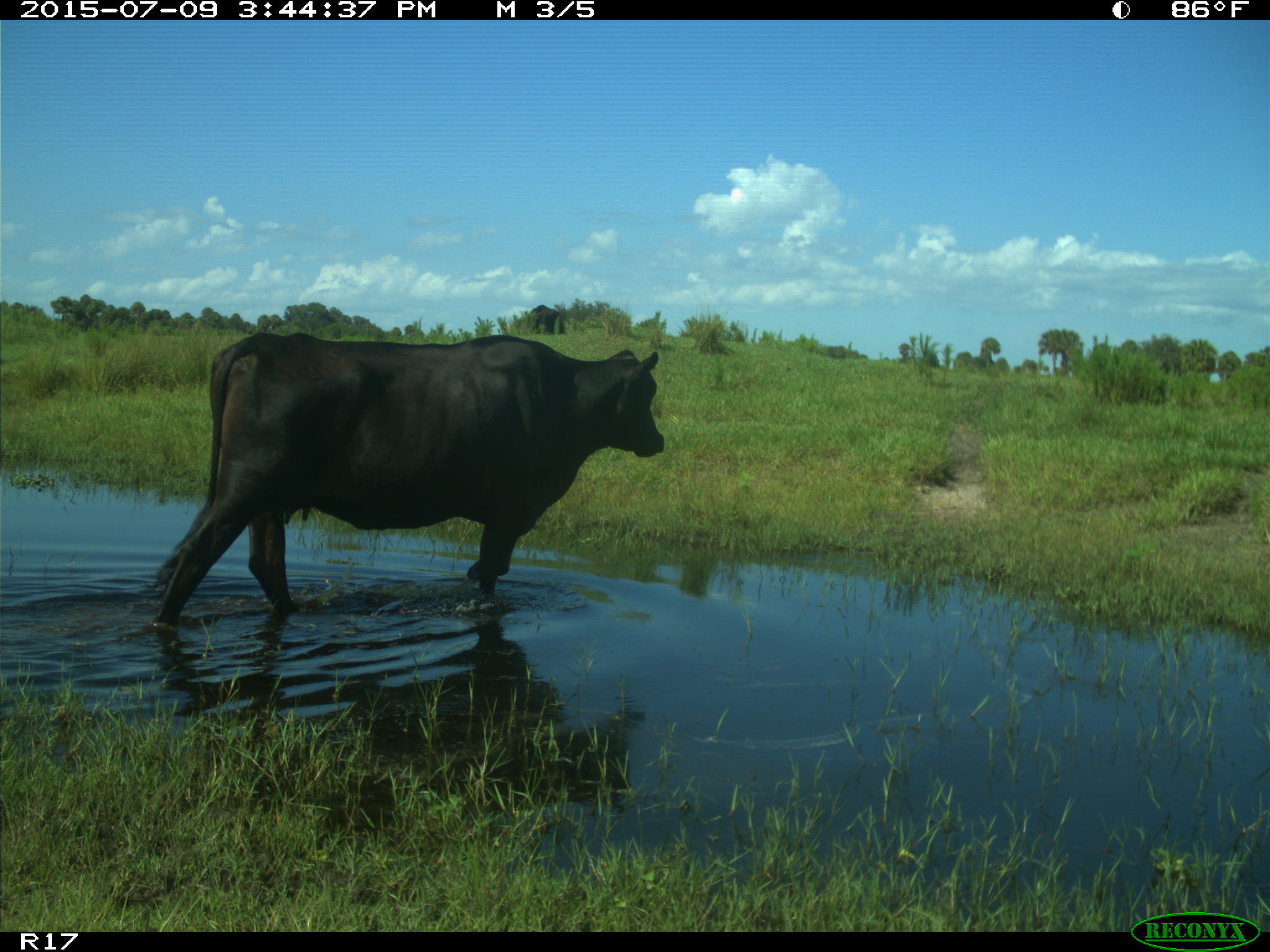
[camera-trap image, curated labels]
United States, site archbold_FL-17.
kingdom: Animalia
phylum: Chordata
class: Mammalia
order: Artiodactyla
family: Bovidae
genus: Bos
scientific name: Bos taurus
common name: domestic cow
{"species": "Bos taurus (domestic cow)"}